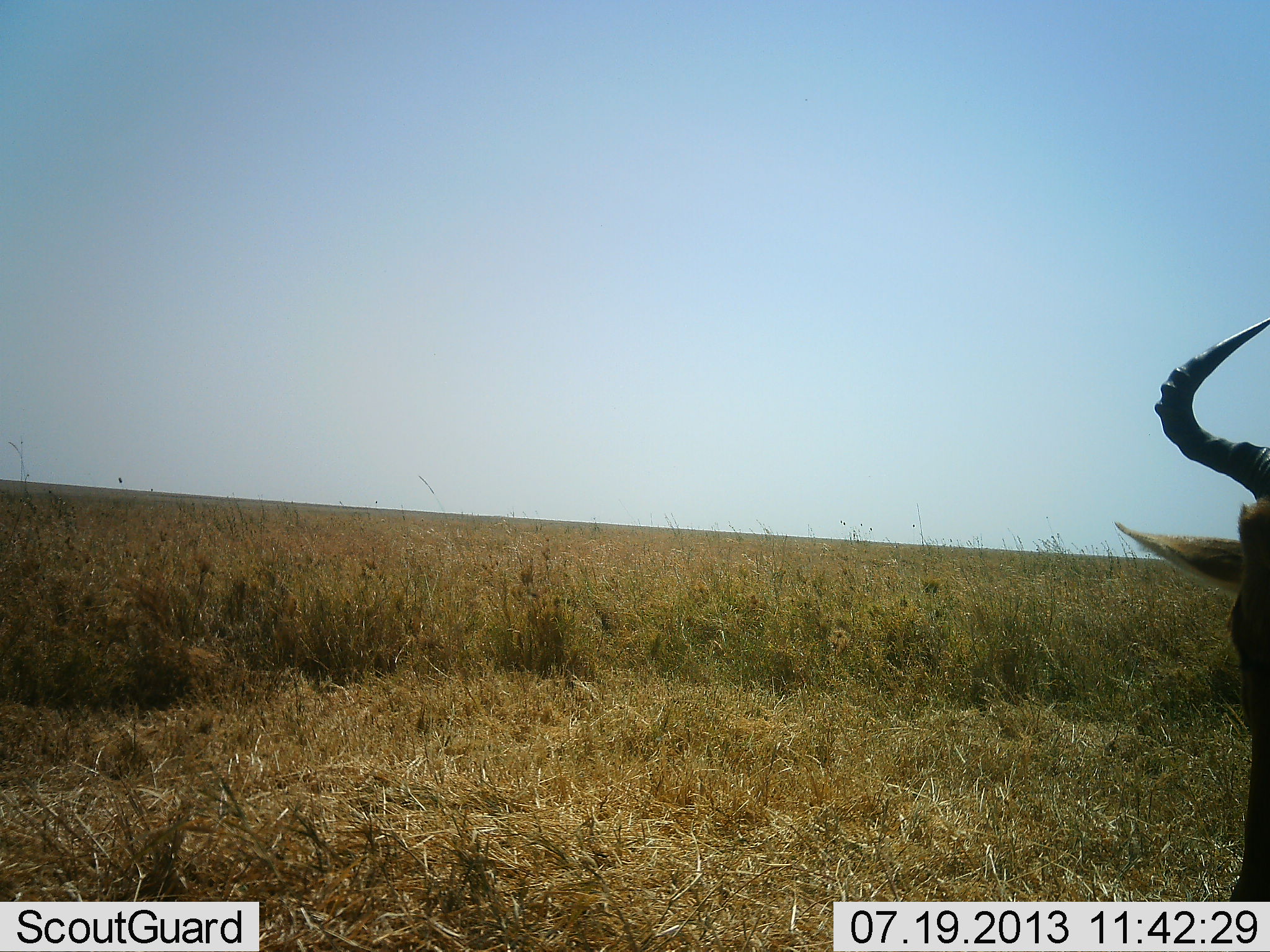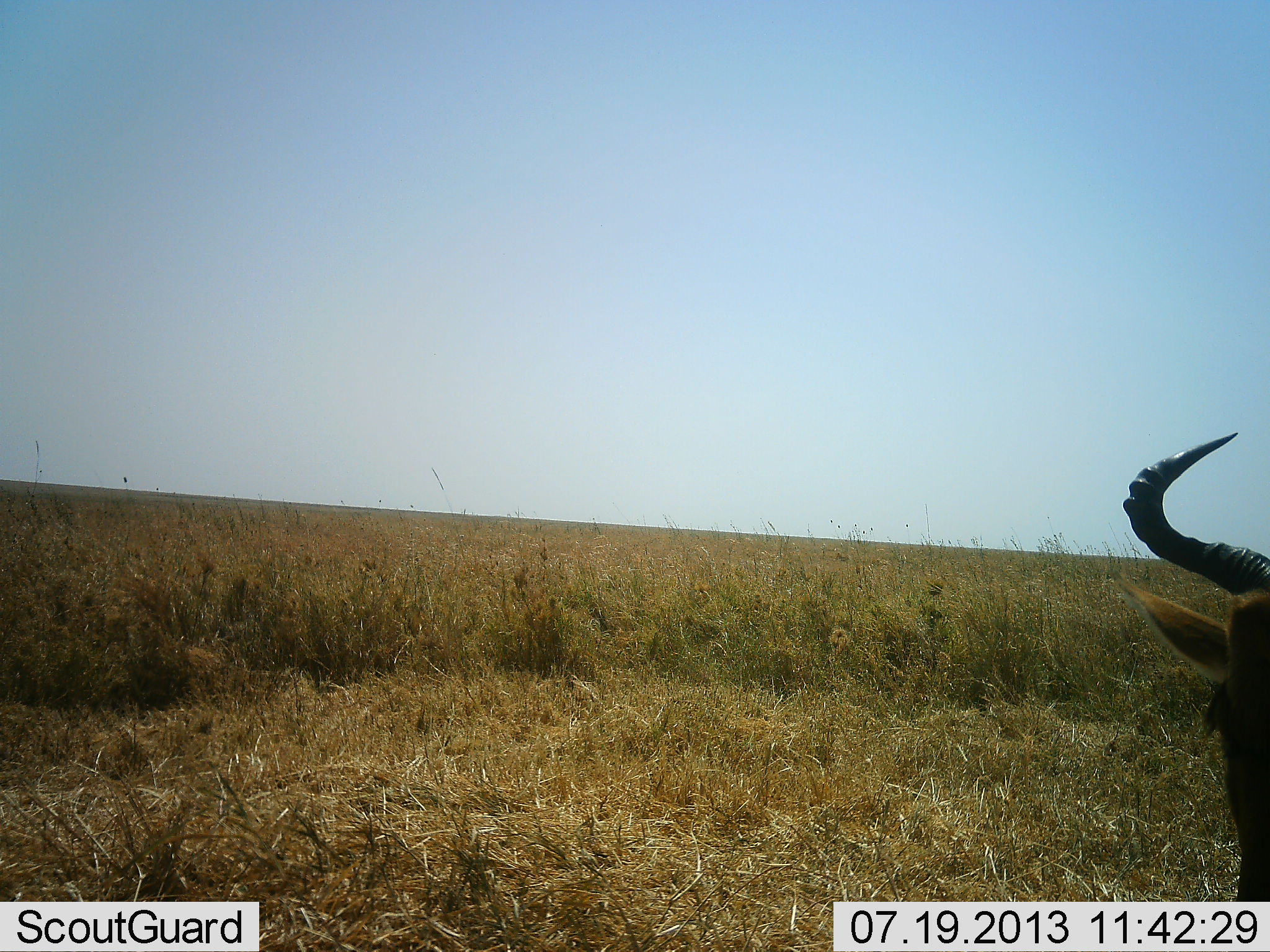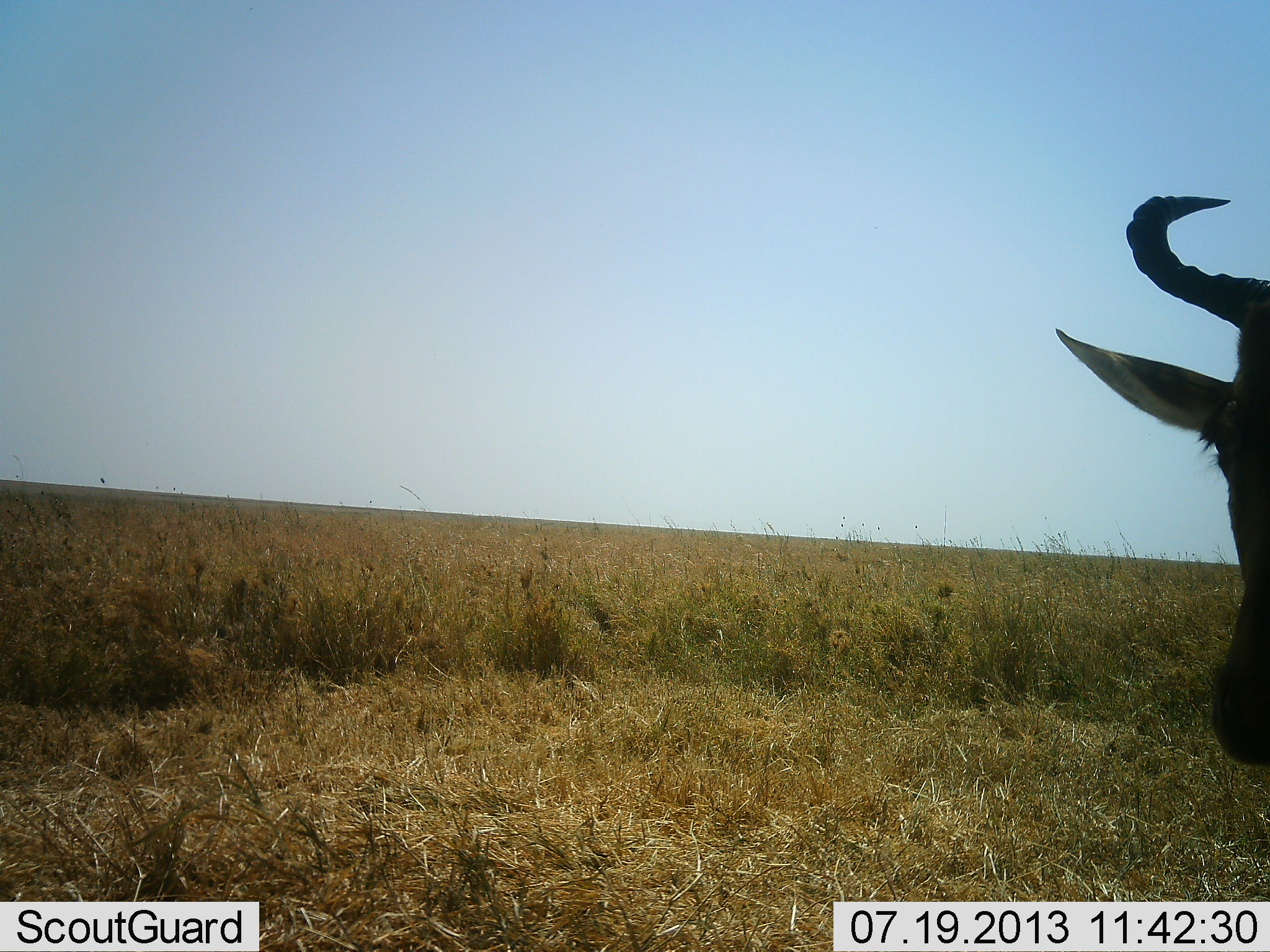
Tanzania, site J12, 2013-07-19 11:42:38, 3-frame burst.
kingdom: Animalia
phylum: Chordata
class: Mammalia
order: Artiodactyla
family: Bovidae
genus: Alcelaphus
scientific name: Alcelaphus buselaphus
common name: hartebeest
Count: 1.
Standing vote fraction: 74%.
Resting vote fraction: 0%.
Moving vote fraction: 4%.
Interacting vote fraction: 4%.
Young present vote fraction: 0%.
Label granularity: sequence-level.